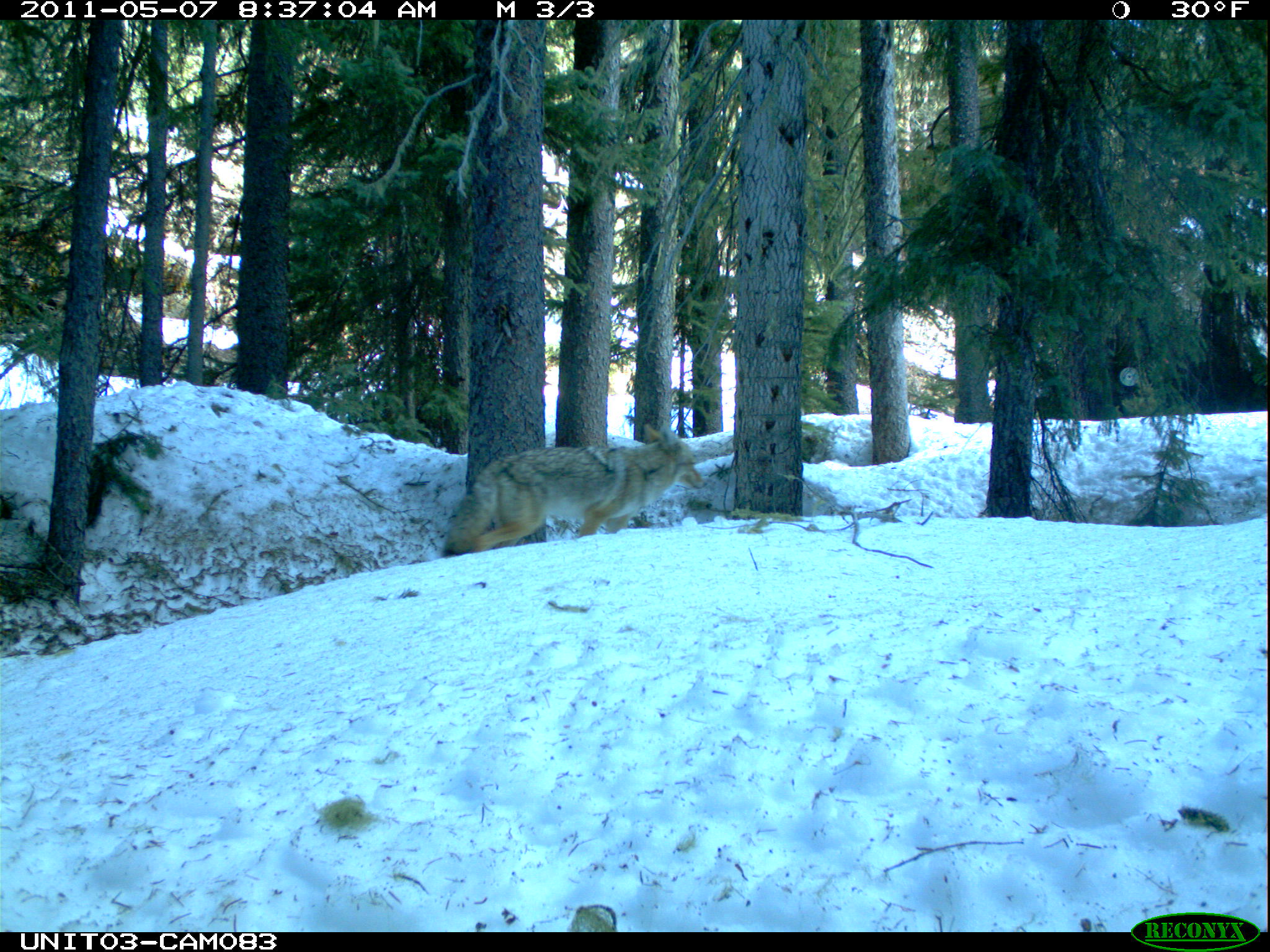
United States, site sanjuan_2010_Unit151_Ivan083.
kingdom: Animalia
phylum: Chordata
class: Mammalia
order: Carnivora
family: Canidae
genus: Canis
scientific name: Canis latrans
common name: coyote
Canis latrans (coyote).